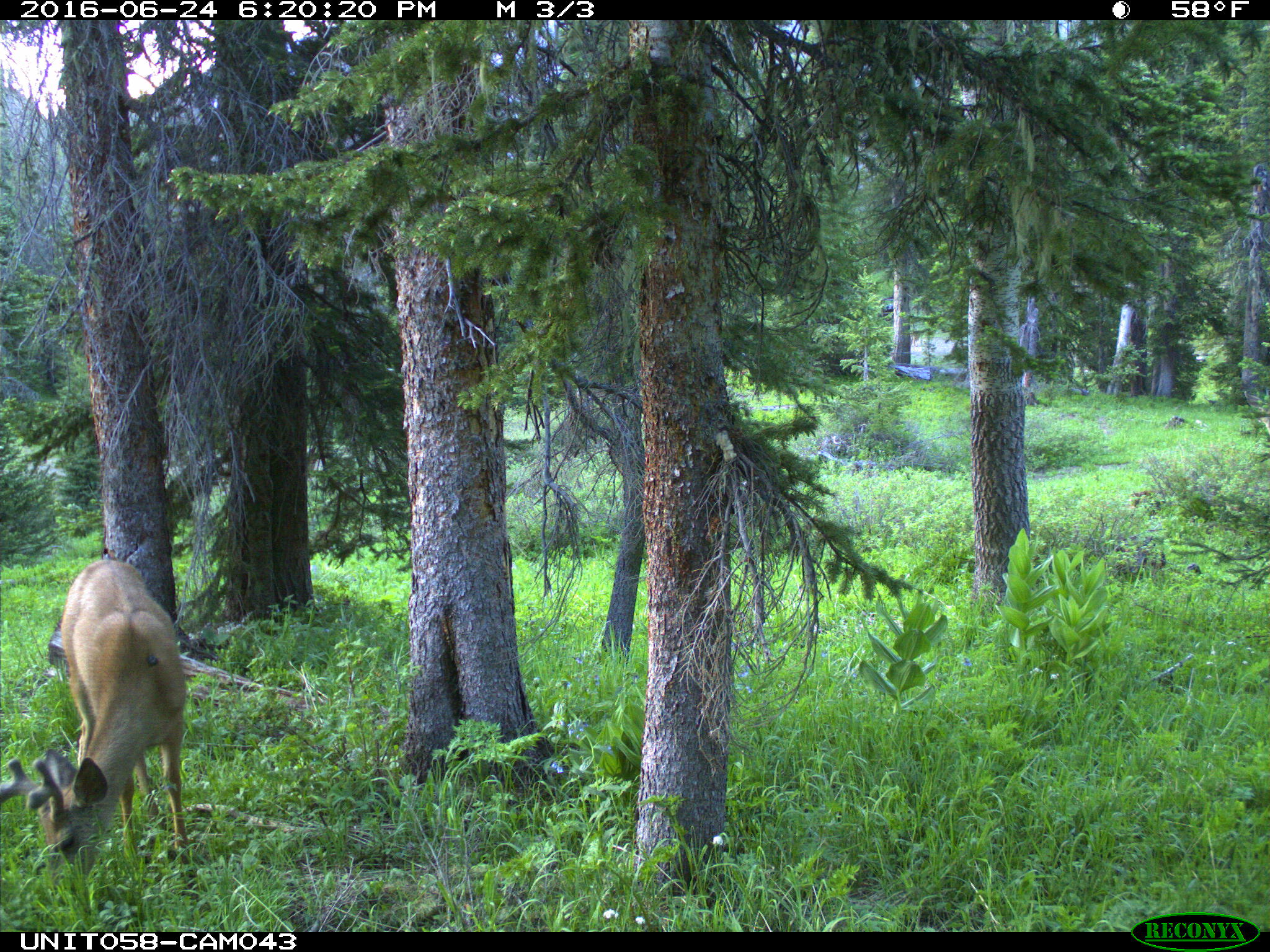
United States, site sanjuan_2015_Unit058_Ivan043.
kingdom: Animalia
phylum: Chordata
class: Mammalia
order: Artiodactyla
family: Cervidae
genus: Odocoileus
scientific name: Odocoileus hemionus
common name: mule deer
Odocoileus hemionus (mule deer).